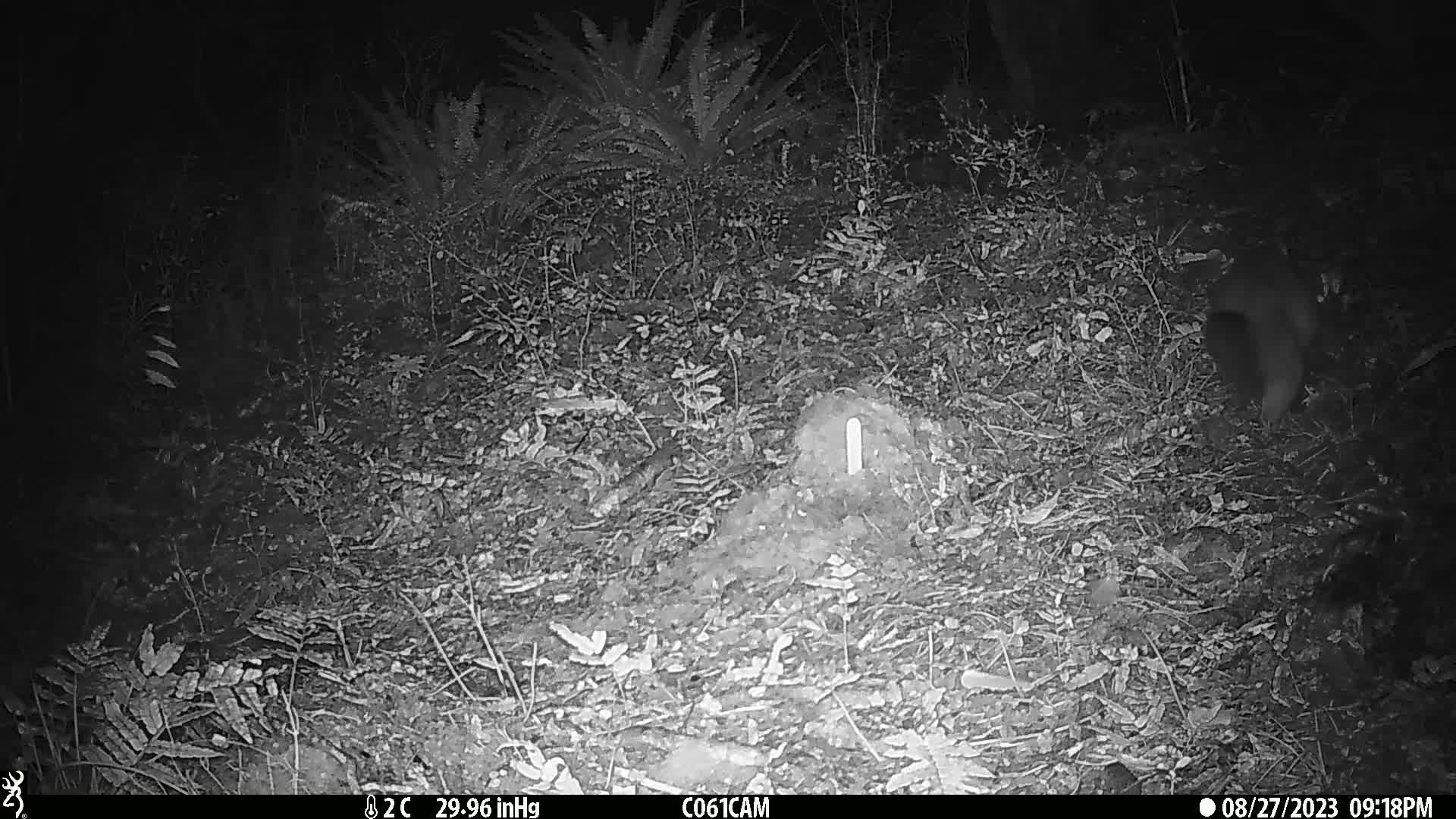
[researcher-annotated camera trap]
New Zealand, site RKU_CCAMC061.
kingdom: Animalia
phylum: Chordata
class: Mammalia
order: Diprotodontia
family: Phalangeridae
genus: Trichosurus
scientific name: Trichosurus vulpecula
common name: common brushtail possum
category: possum